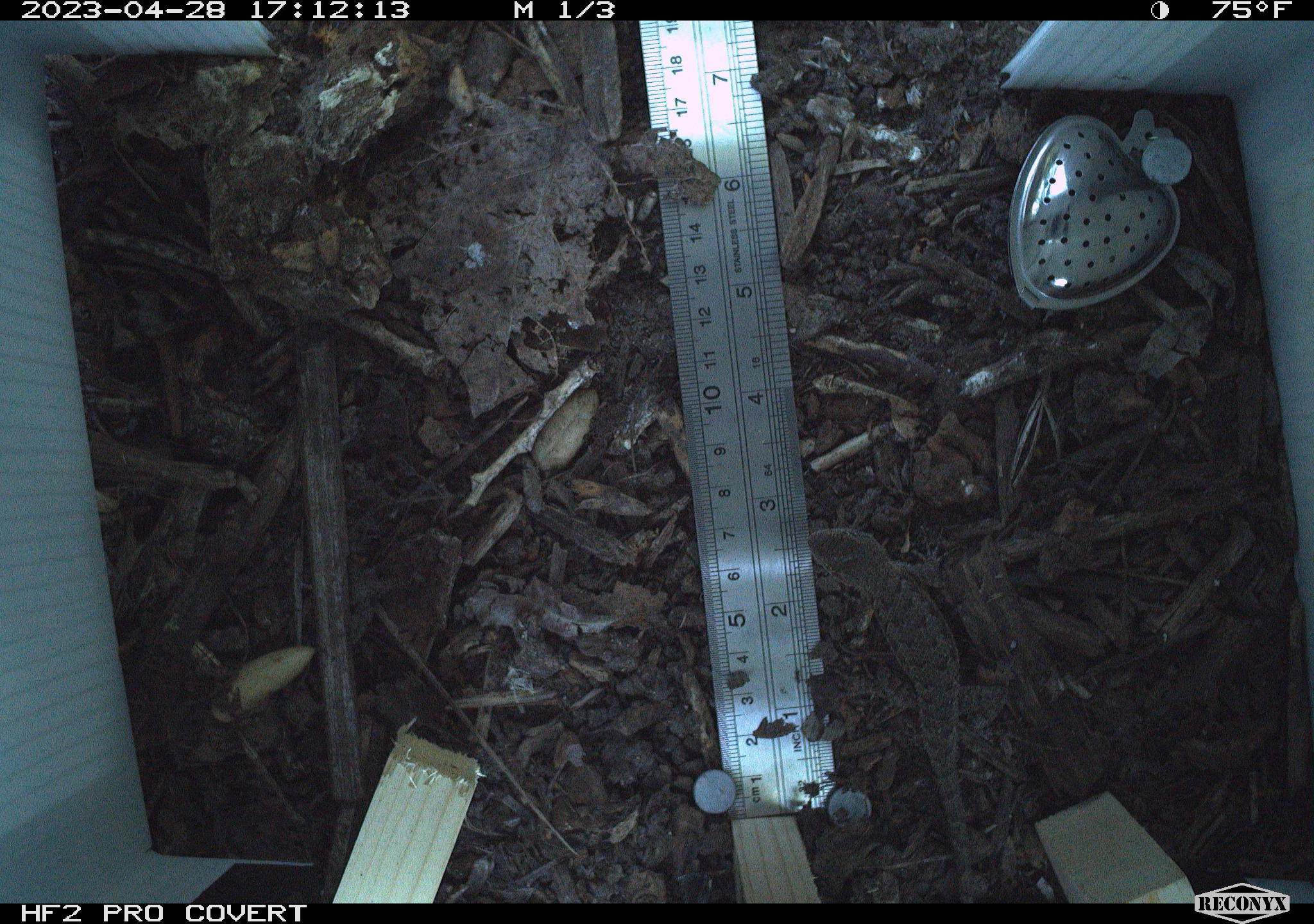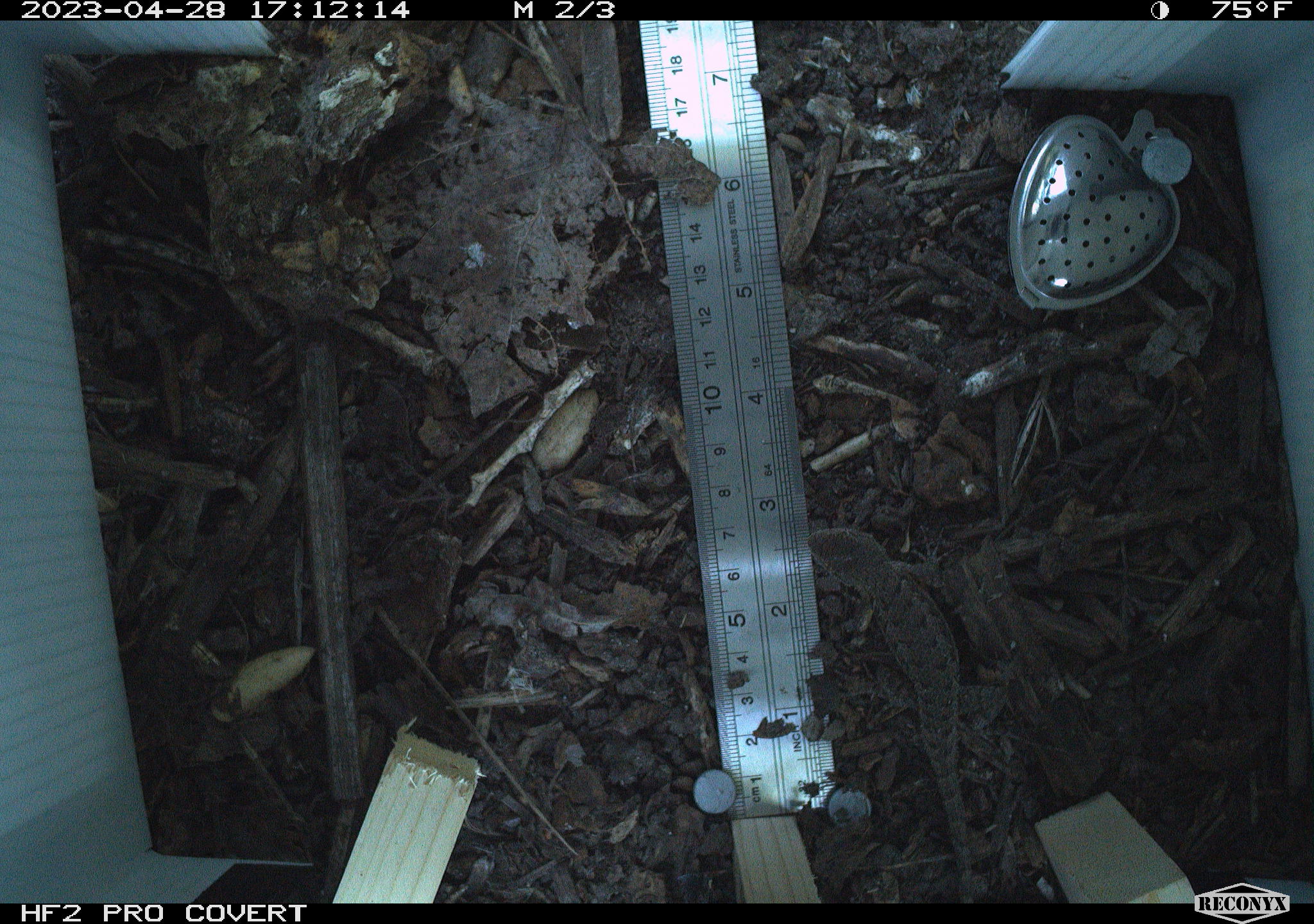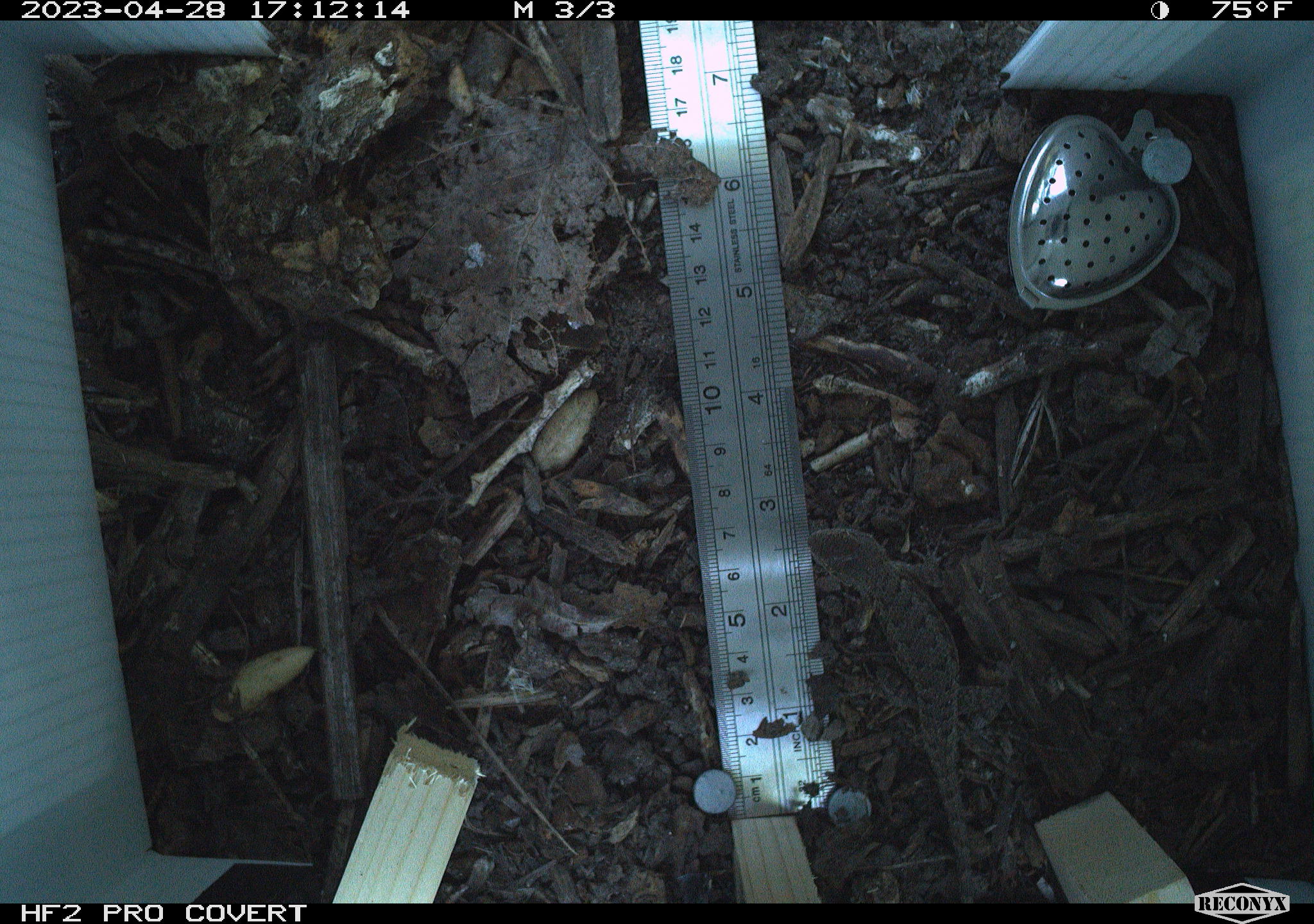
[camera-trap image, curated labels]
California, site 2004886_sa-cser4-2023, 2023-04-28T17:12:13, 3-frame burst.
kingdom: Animalia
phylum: Chordata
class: Reptilia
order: Squamata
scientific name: Squamata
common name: lizards and snakes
Lizards and snakes (Squamata).